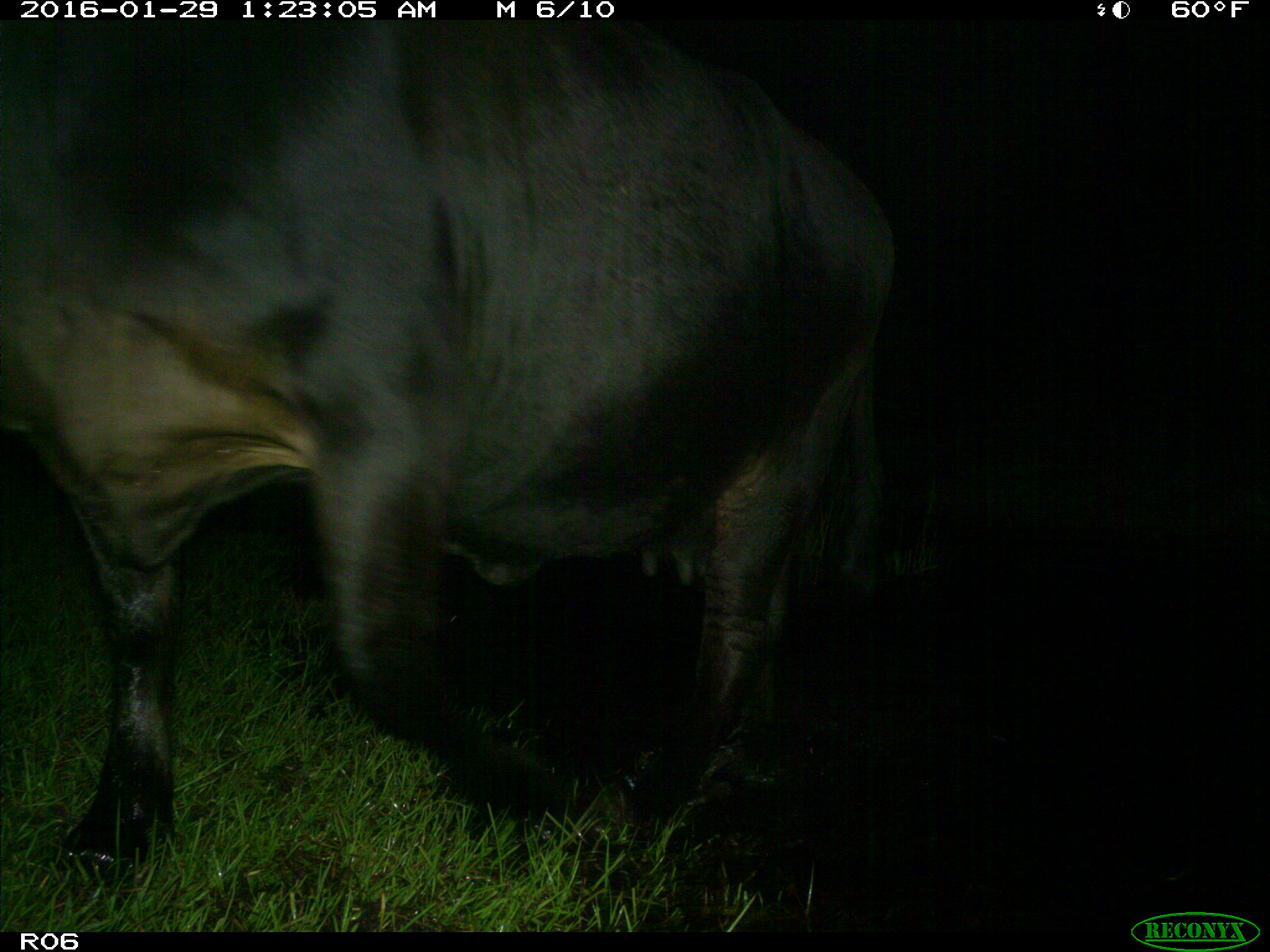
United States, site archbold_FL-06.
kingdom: Animalia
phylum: Chordata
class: Mammalia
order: Artiodactyla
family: Bovidae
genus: Bos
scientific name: Bos taurus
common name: domestic cow